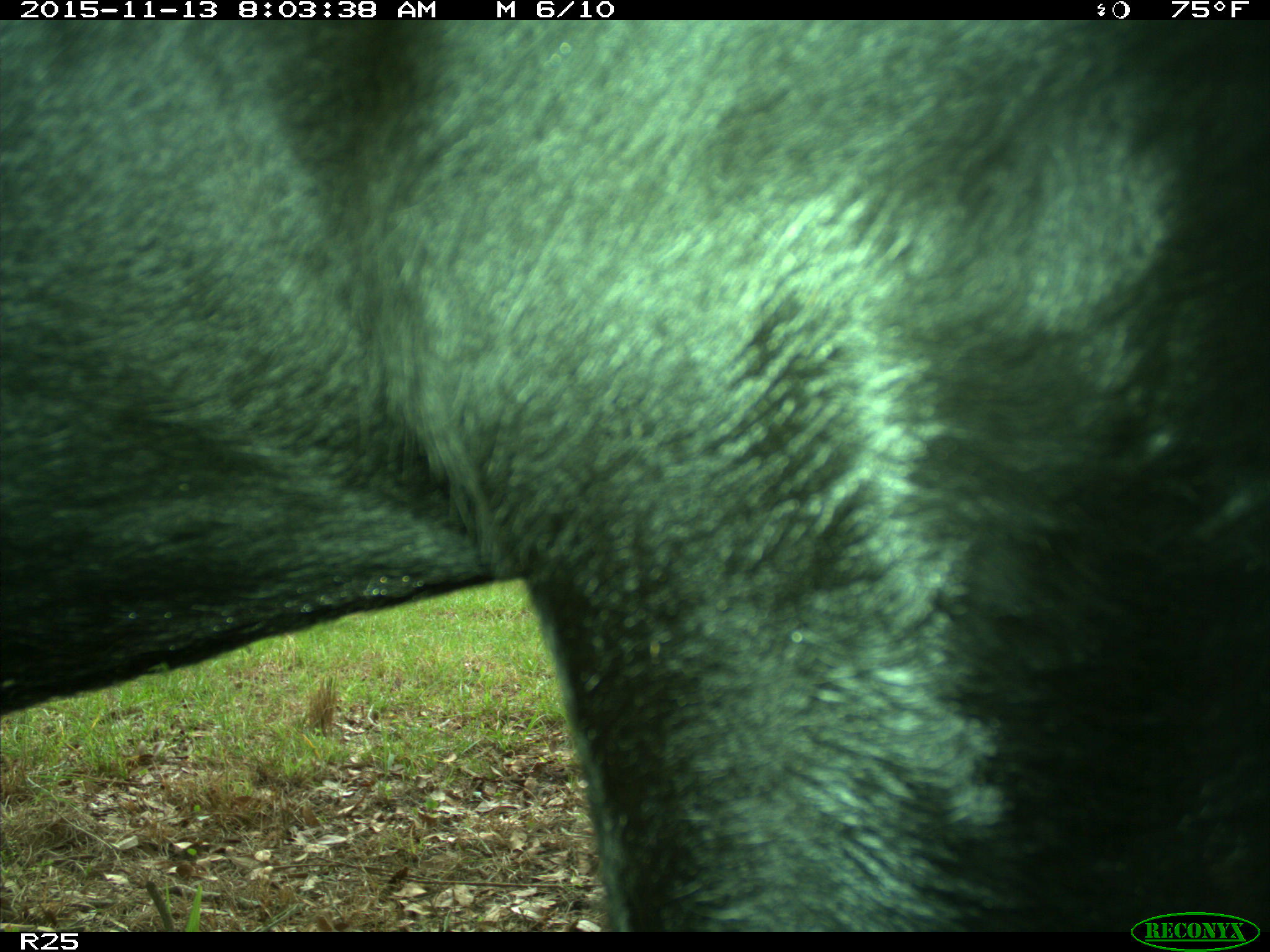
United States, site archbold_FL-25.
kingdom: Animalia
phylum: Chordata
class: Mammalia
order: Artiodactyla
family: Bovidae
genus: Bos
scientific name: Bos taurus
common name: domestic cow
Bos taurus (domestic cow).